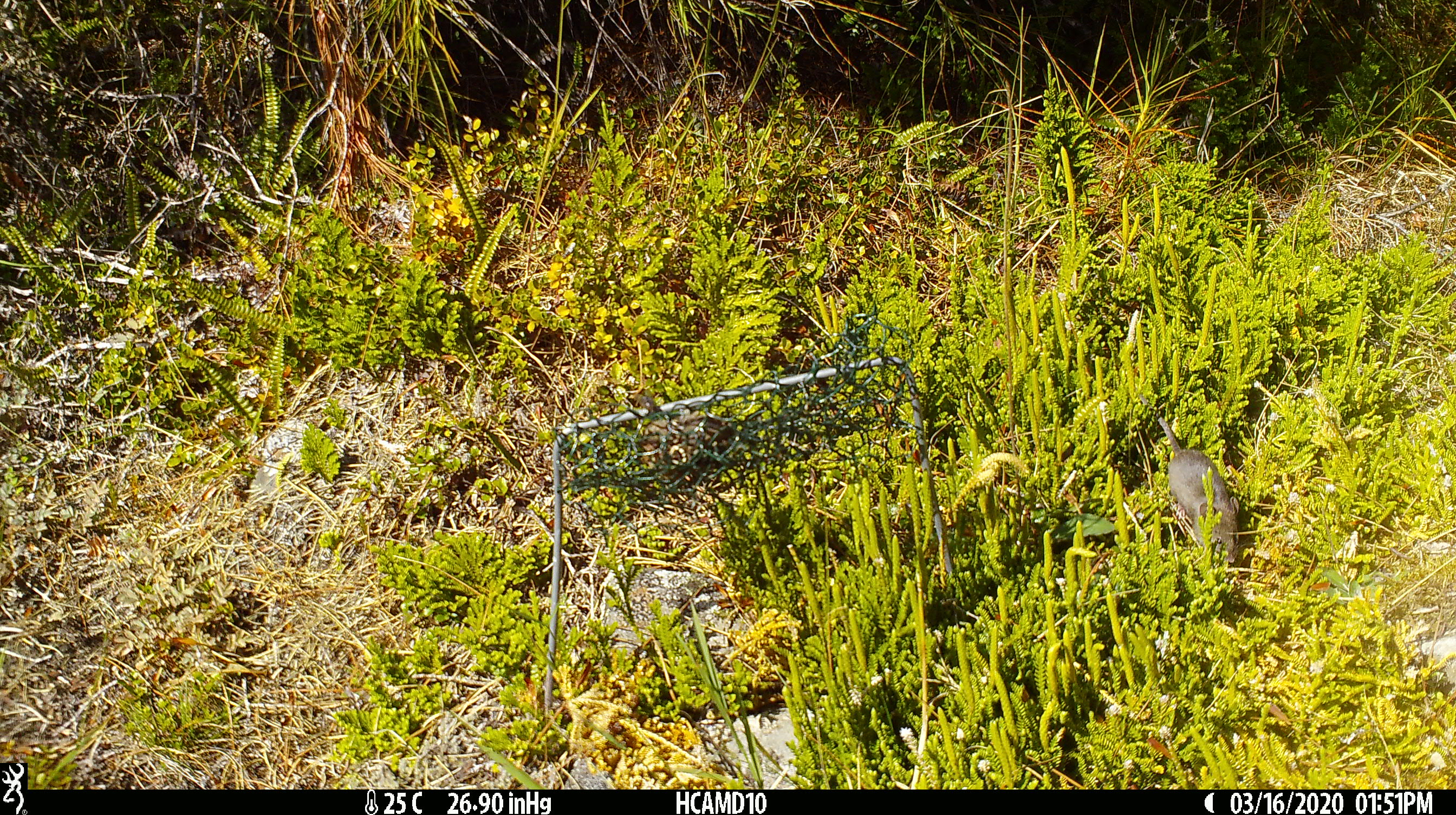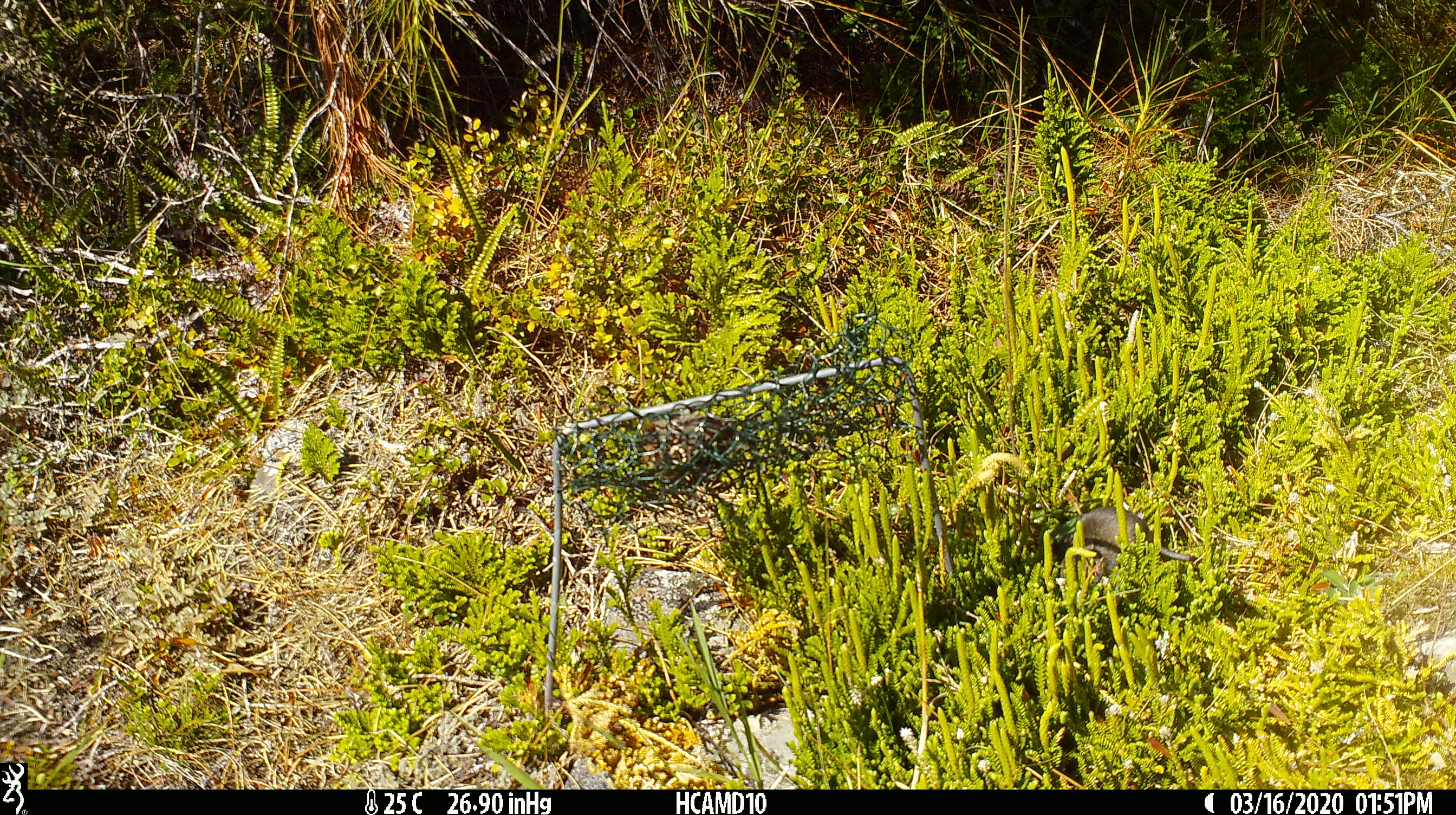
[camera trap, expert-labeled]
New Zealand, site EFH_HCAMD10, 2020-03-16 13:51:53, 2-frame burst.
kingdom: Animalia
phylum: Chordata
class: Mammalia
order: Rodentia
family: Muridae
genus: Mus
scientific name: Mus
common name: mouse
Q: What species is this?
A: Mouse (Mus).